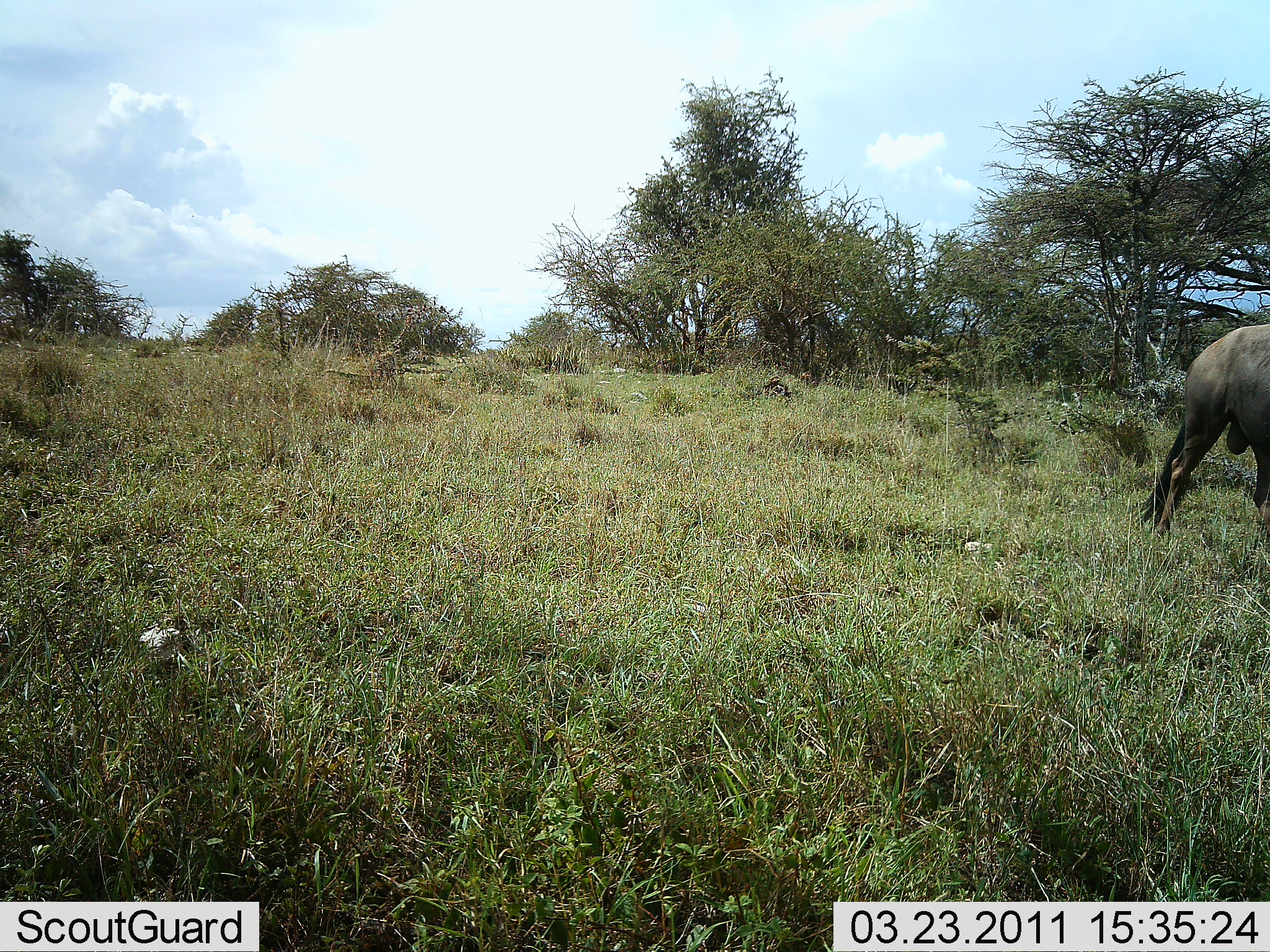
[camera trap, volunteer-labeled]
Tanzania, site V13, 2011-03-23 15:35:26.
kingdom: Animalia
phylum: Chordata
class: Mammalia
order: Artiodactyla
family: Bovidae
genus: Connochaetes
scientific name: Connochaetes taurinus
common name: blue wildebeest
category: wildebeest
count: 1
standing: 67%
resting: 0%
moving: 17%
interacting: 0%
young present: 0%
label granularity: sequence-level